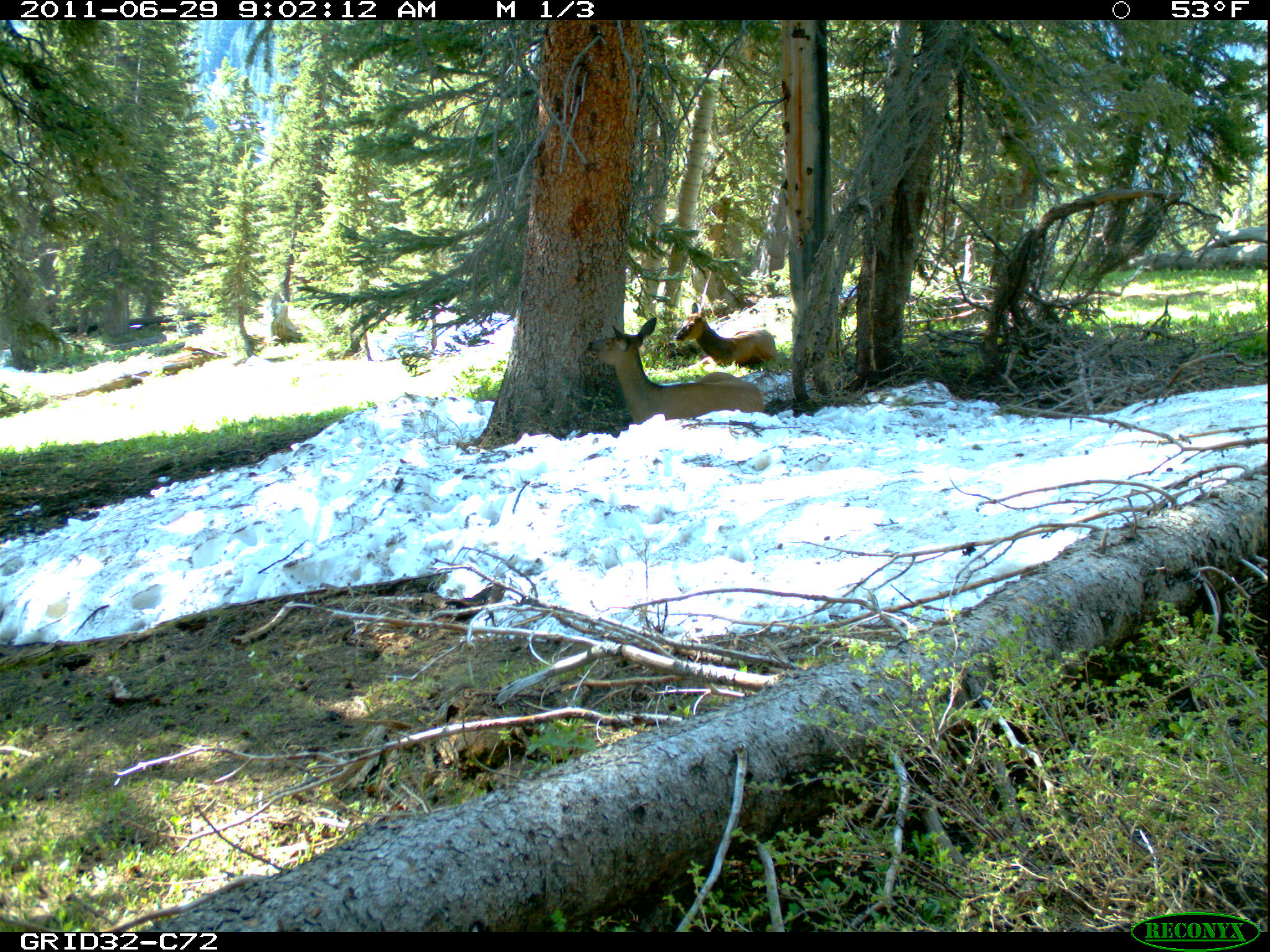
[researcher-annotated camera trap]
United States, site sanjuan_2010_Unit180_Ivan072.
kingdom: Animalia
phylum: Chordata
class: Mammalia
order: Artiodactyla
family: Cervidae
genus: Cervus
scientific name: Cervus elaphus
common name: red deer